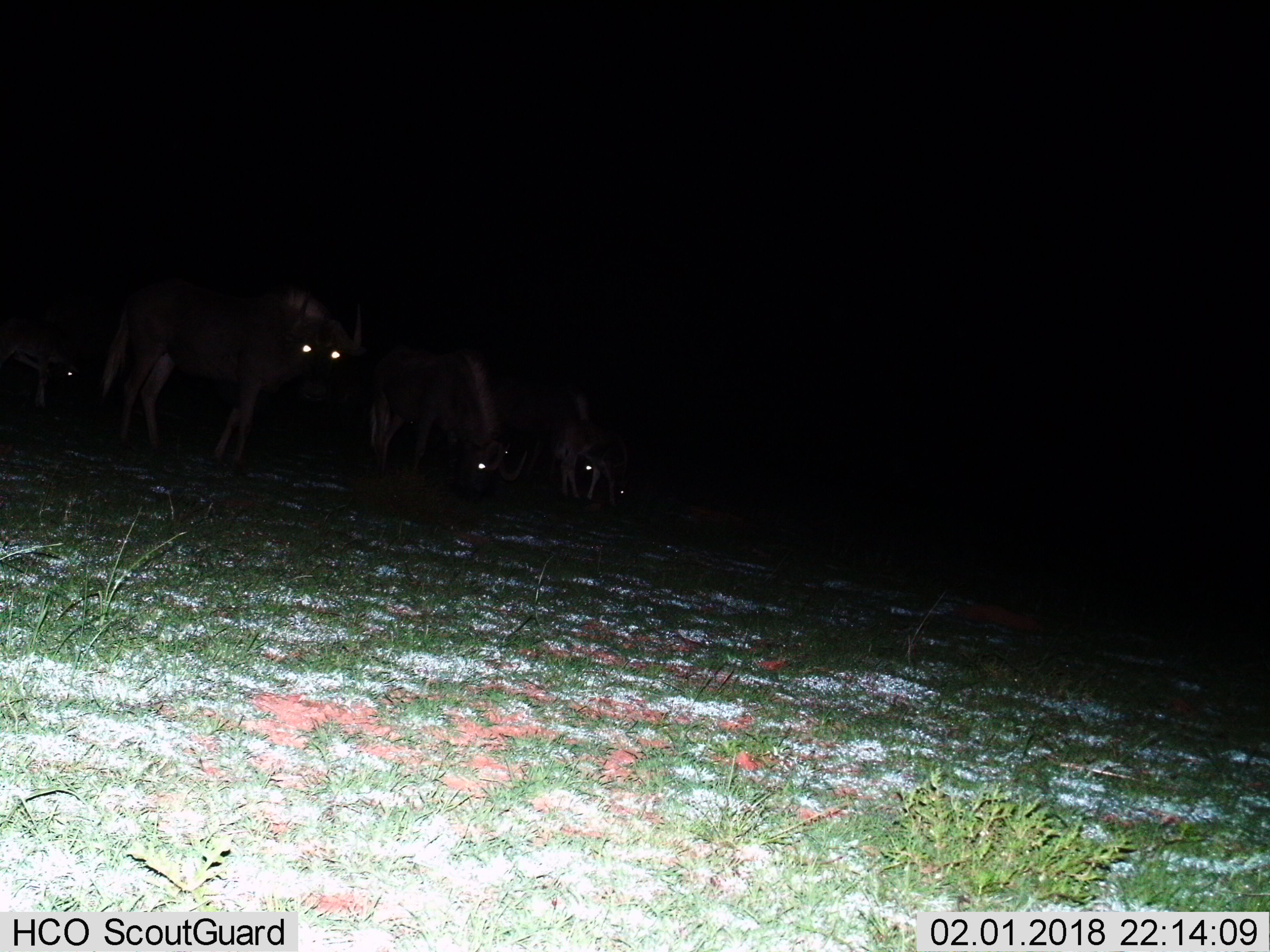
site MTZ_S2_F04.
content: unidentified animal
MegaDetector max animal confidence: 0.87